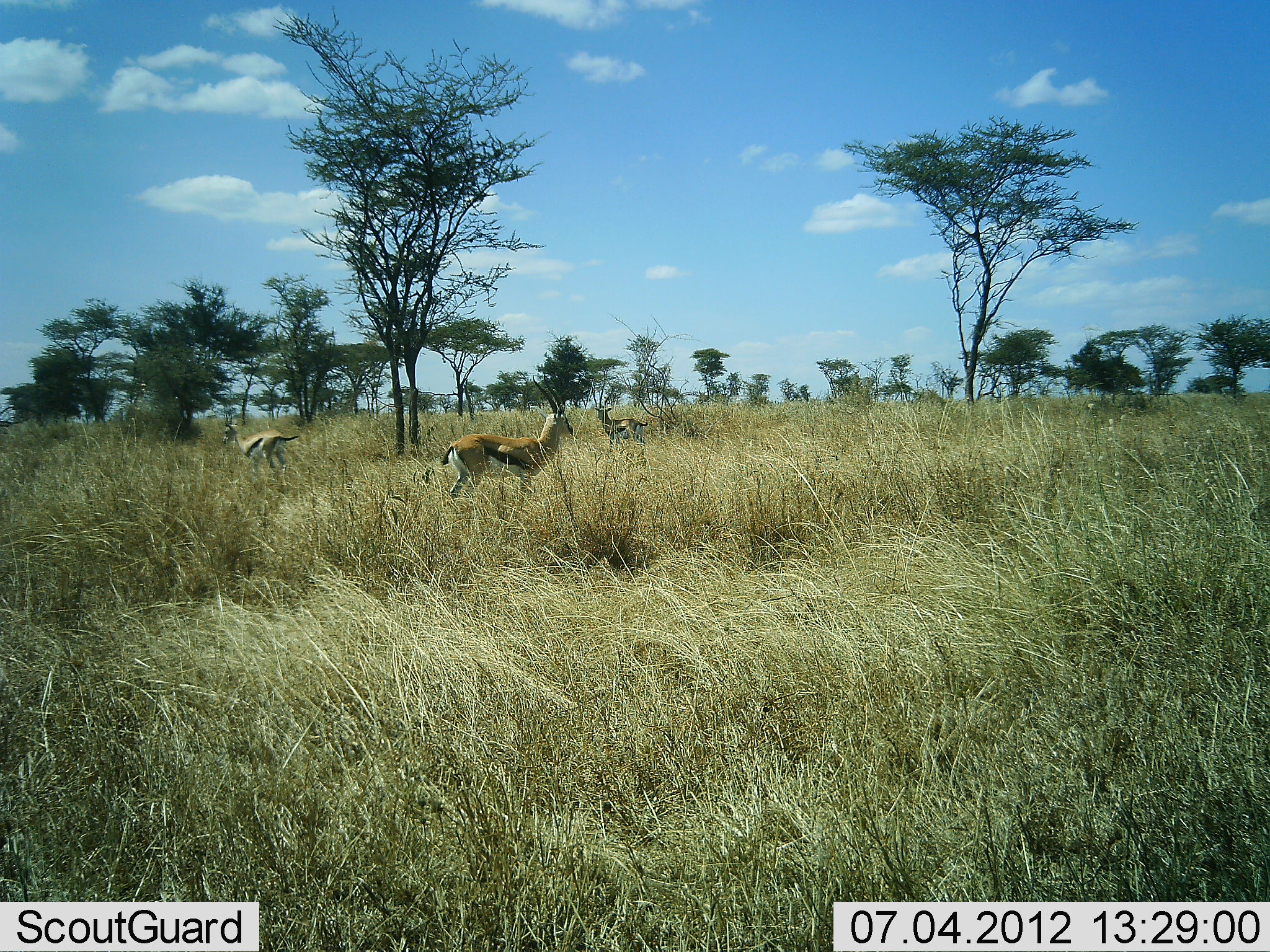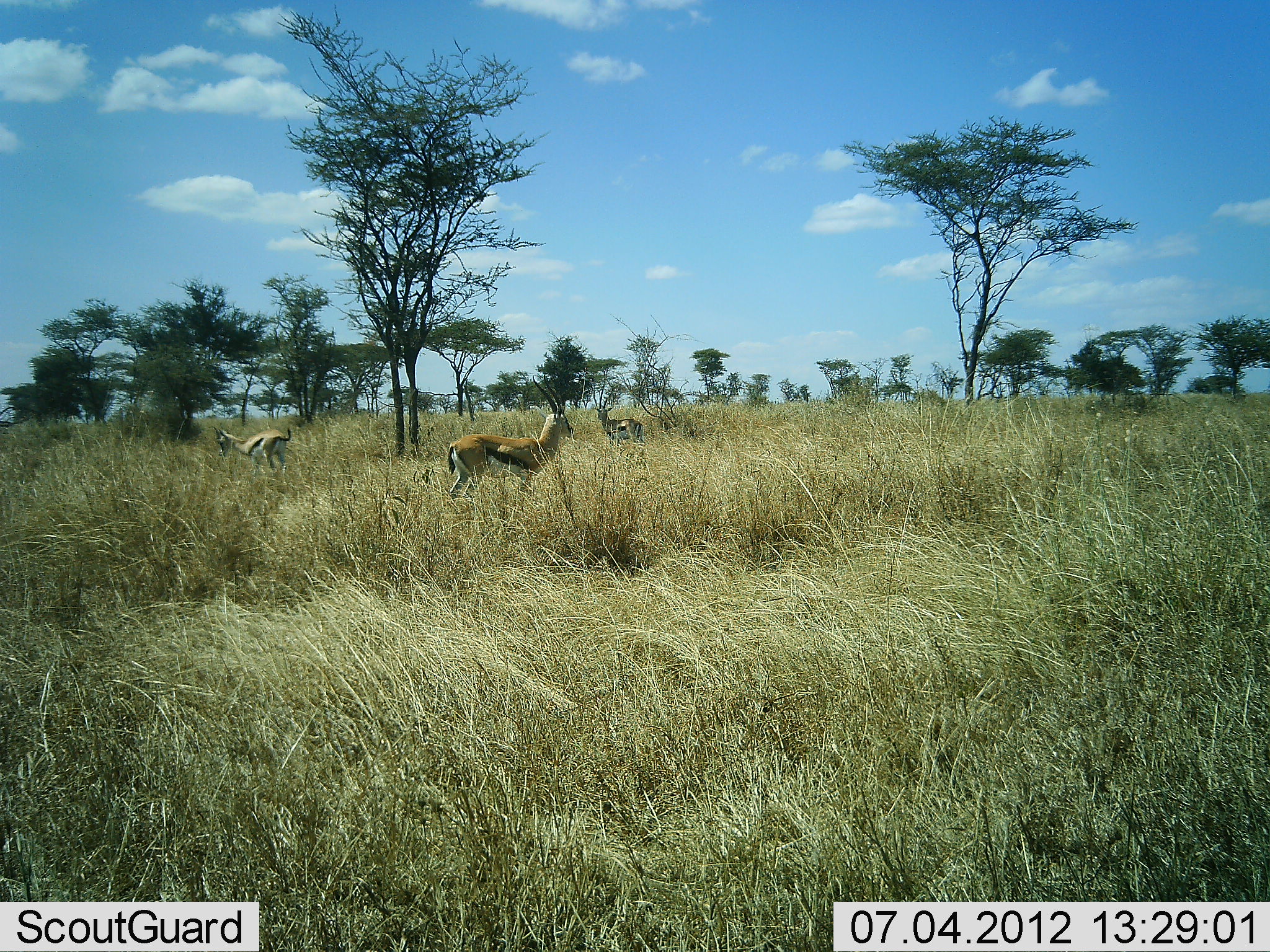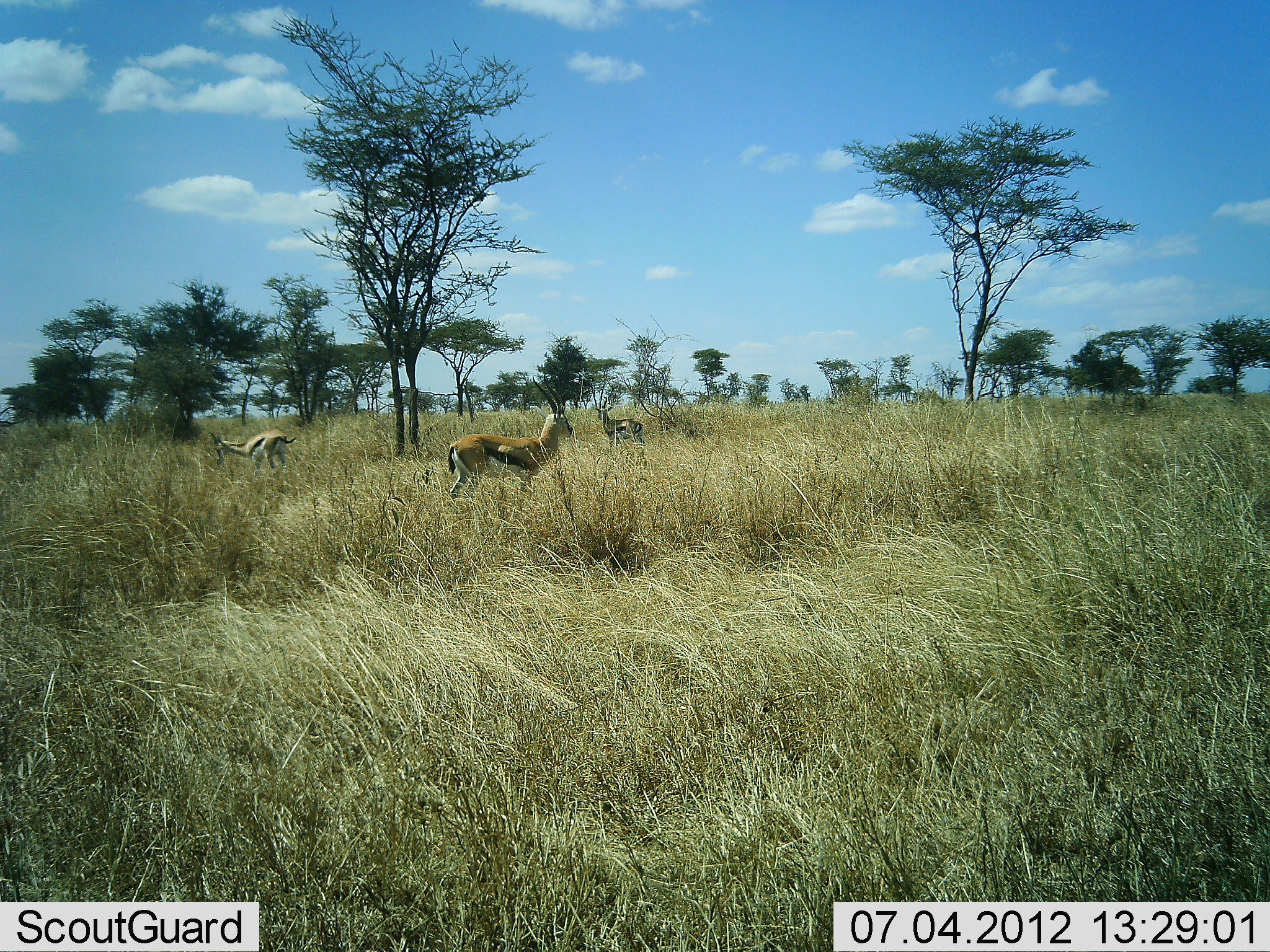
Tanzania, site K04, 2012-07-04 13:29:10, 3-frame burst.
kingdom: Animalia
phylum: Chordata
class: Mammalia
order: Artiodactyla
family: Bovidae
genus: Eudorcas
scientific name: Eudorcas thomsonii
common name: thomson's gazelle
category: gazellethomsons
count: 3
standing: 90%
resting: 0%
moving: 0%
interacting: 0%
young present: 0%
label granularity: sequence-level